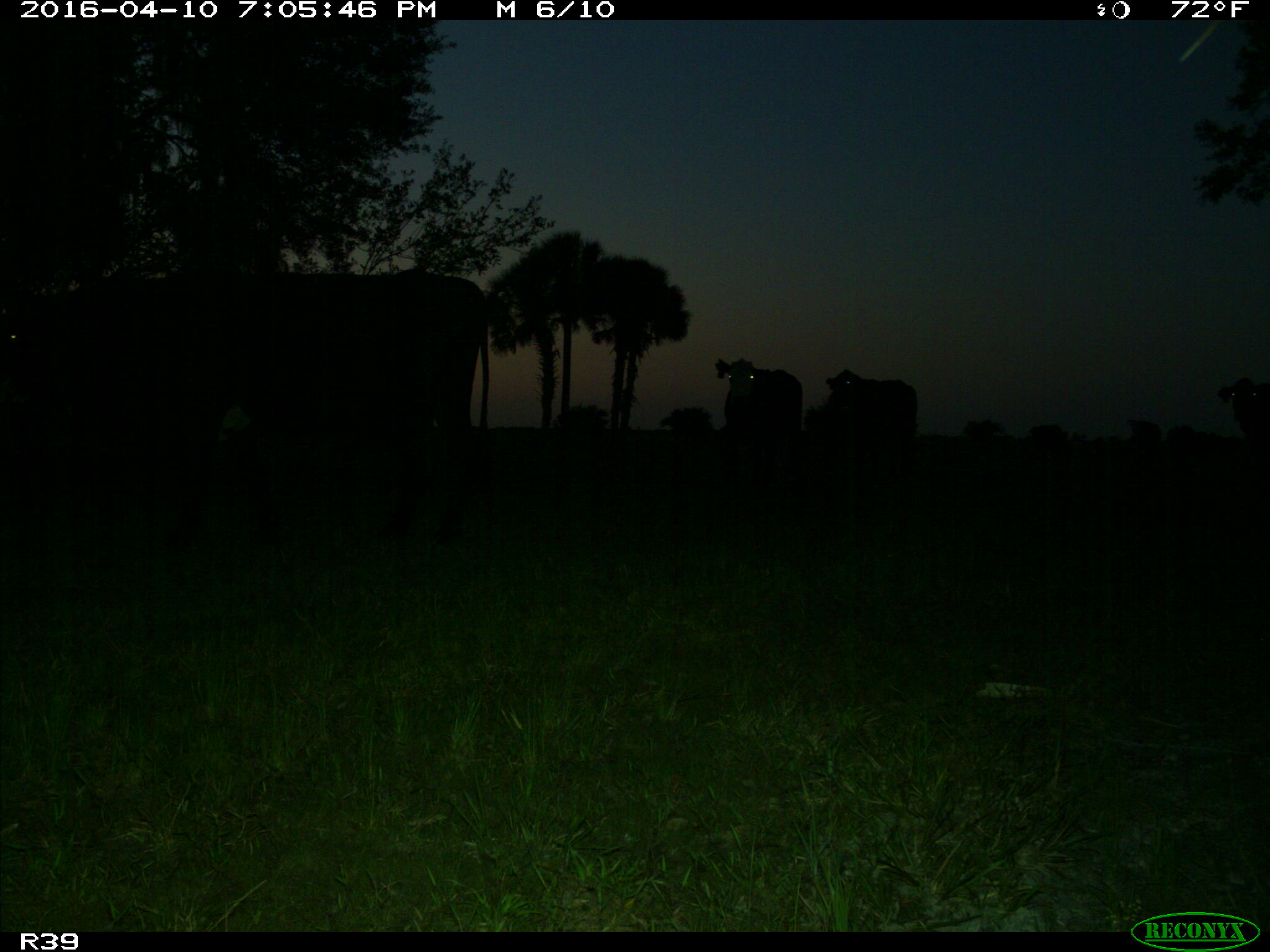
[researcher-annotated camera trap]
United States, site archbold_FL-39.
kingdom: Animalia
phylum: Chordata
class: Mammalia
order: Artiodactyla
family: Bovidae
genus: Bos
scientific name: Bos taurus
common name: domestic cow